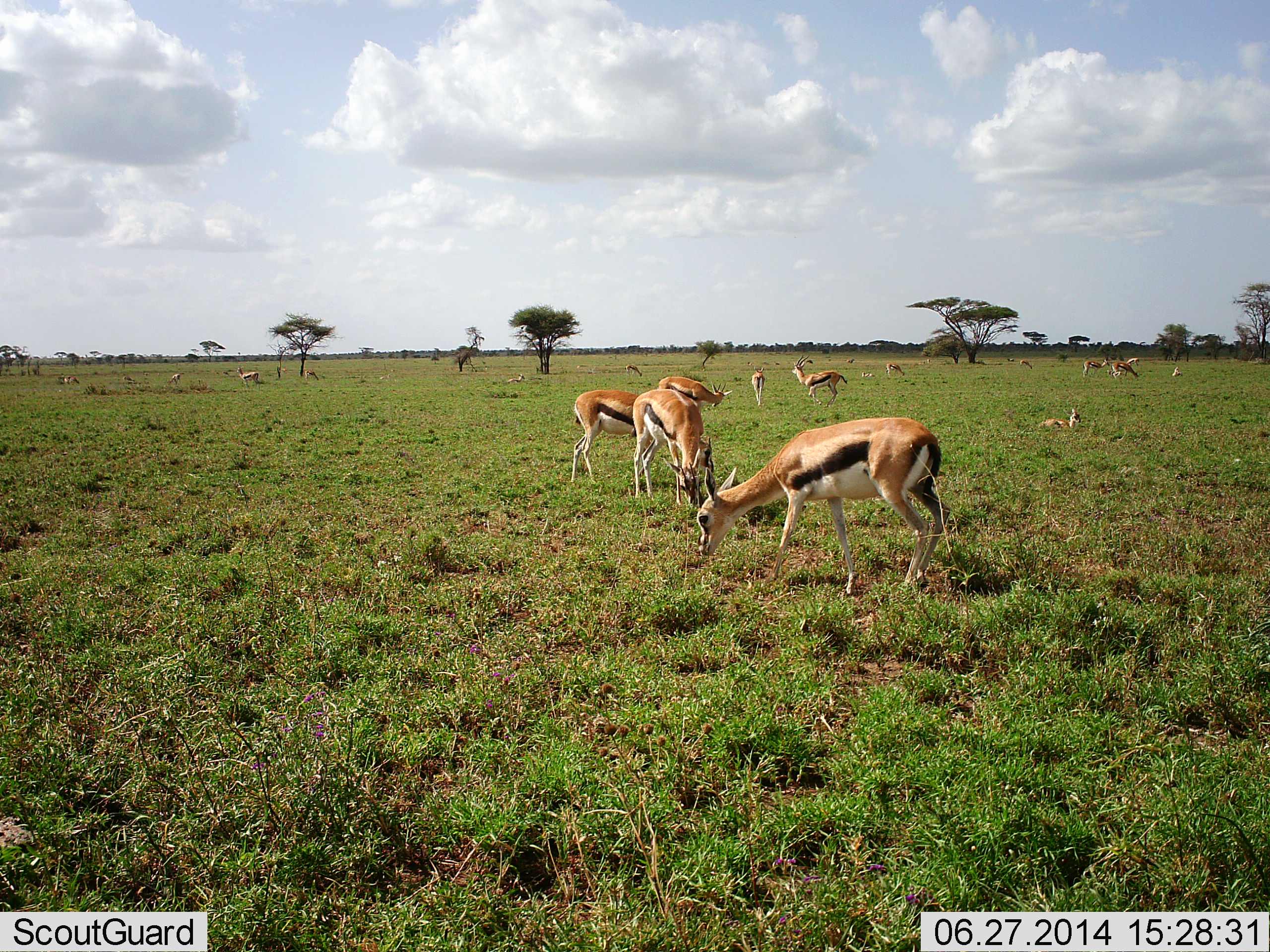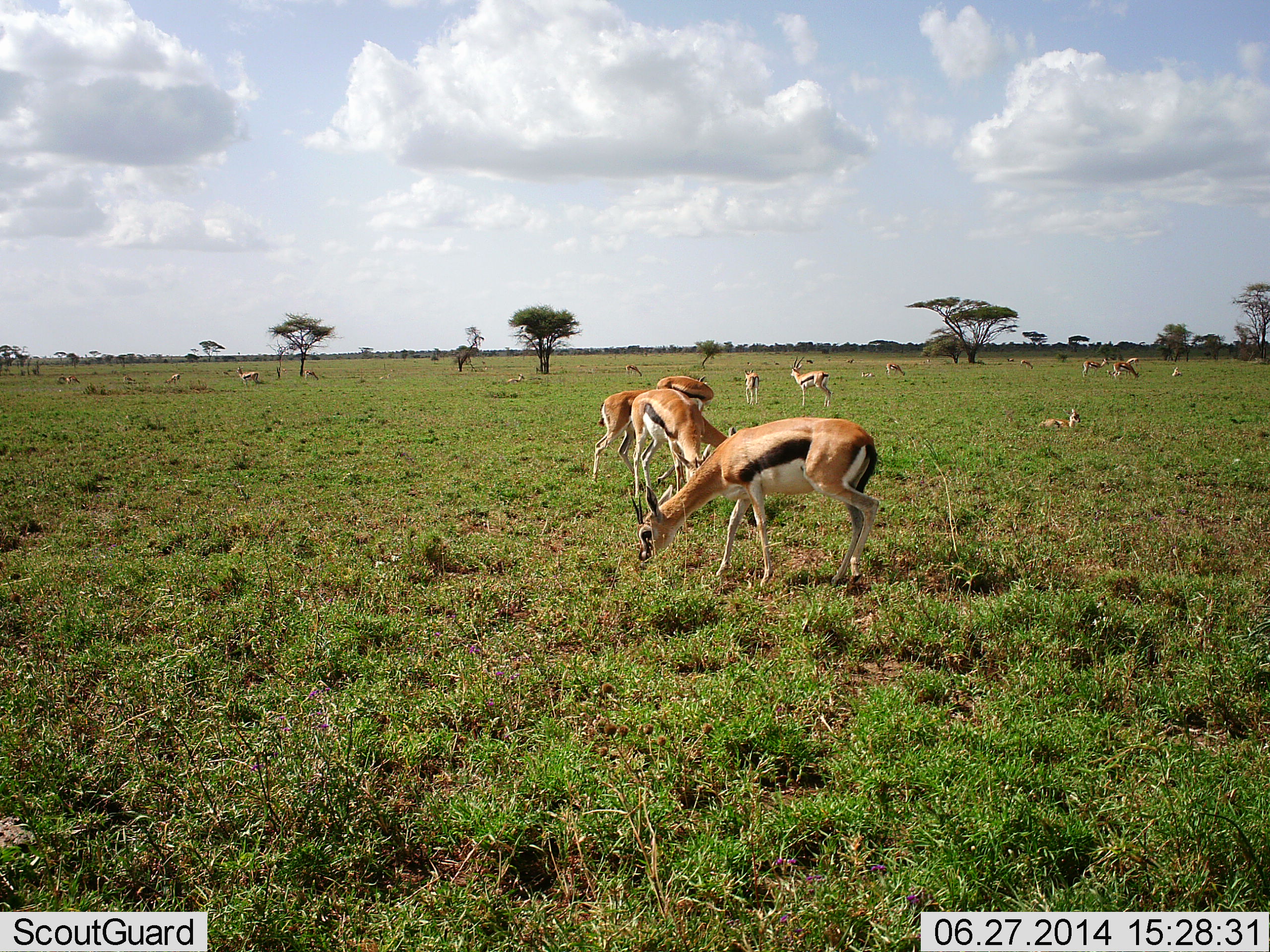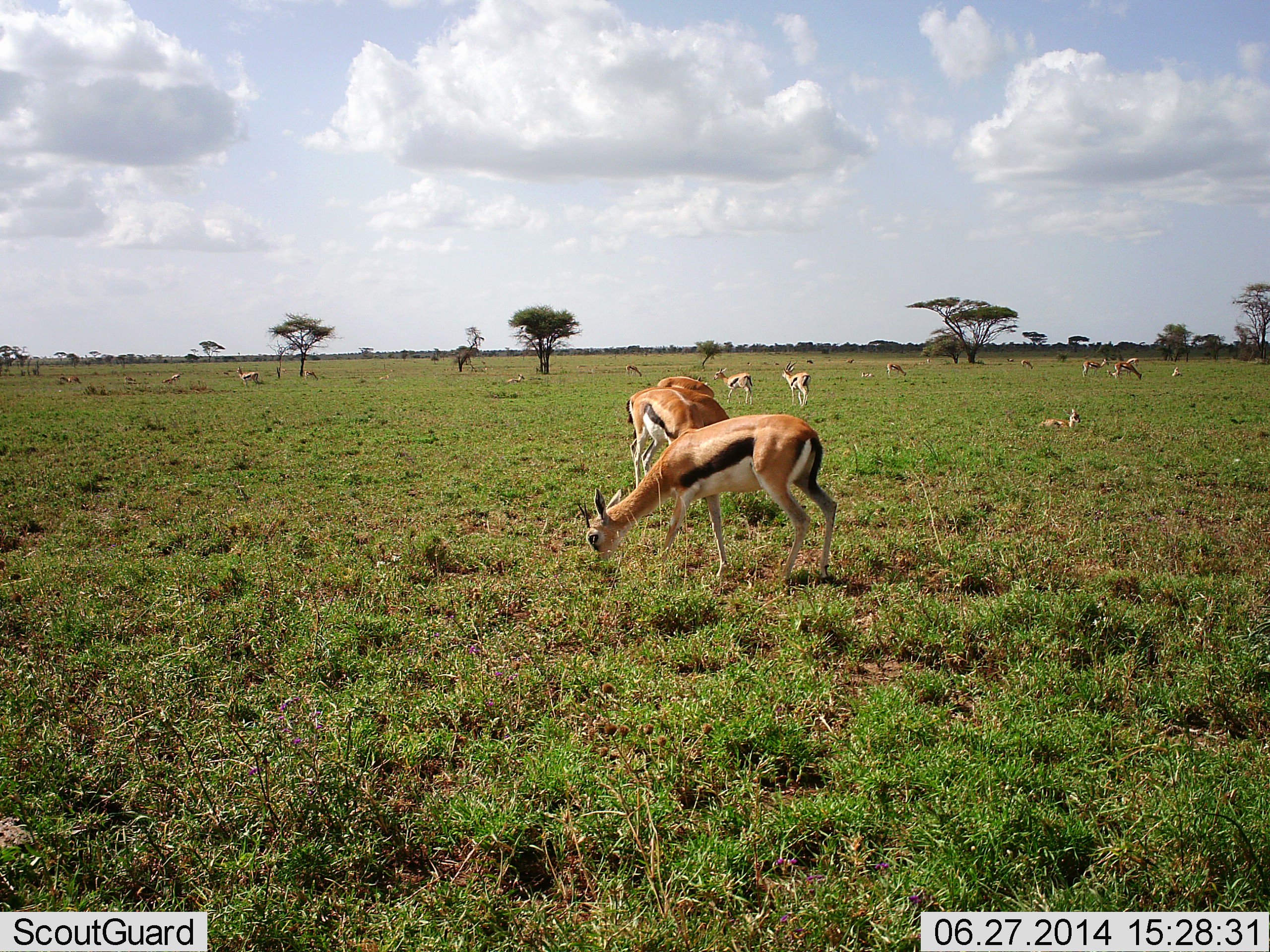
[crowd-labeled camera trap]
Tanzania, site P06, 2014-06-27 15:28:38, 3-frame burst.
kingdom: Animalia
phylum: Chordata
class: Mammalia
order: Artiodactyla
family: Bovidae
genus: Eudorcas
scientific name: Eudorcas thomsonii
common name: thomson's gazelle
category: gazellethomsons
Gazellethomsons (thomson's gazelle) (Eudorcas thomsonii), count 11-50. Behavior (volunteer vote fractions): standing 80%, resting 60%, moving 40%, interacting 0%. Young present (vote fraction): 10%. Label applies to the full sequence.